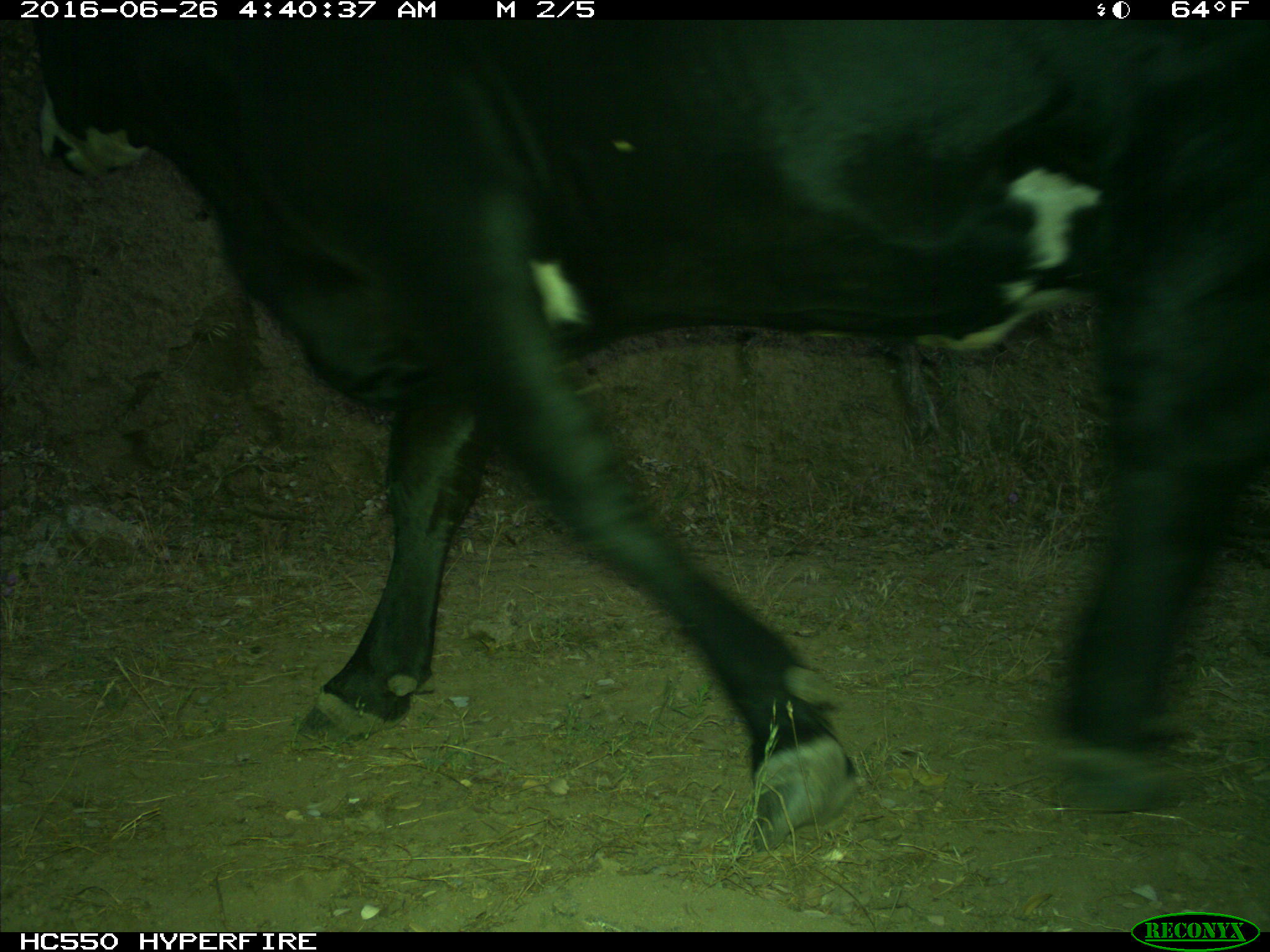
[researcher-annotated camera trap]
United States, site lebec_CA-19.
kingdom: Animalia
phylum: Chordata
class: Mammalia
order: Artiodactyla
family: Bovidae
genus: Bos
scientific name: Bos taurus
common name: domestic cow